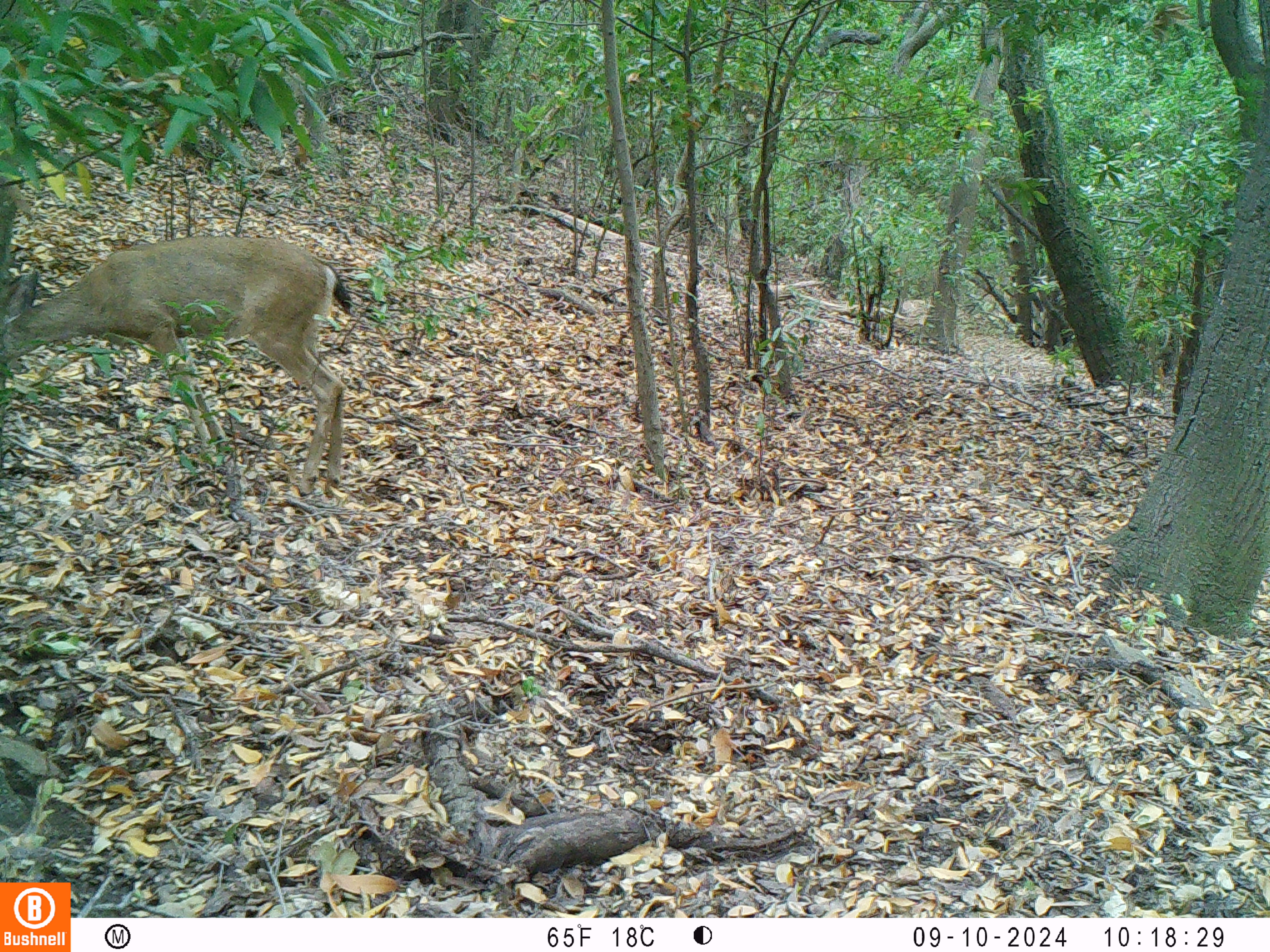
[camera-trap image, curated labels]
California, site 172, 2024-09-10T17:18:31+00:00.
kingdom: Animalia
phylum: Chordata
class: Mammalia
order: Artiodactyla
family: Cervidae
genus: Odocoileus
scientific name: Odocoileus hemionus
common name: mule deer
Mule deer (Odocoileus hemionus).